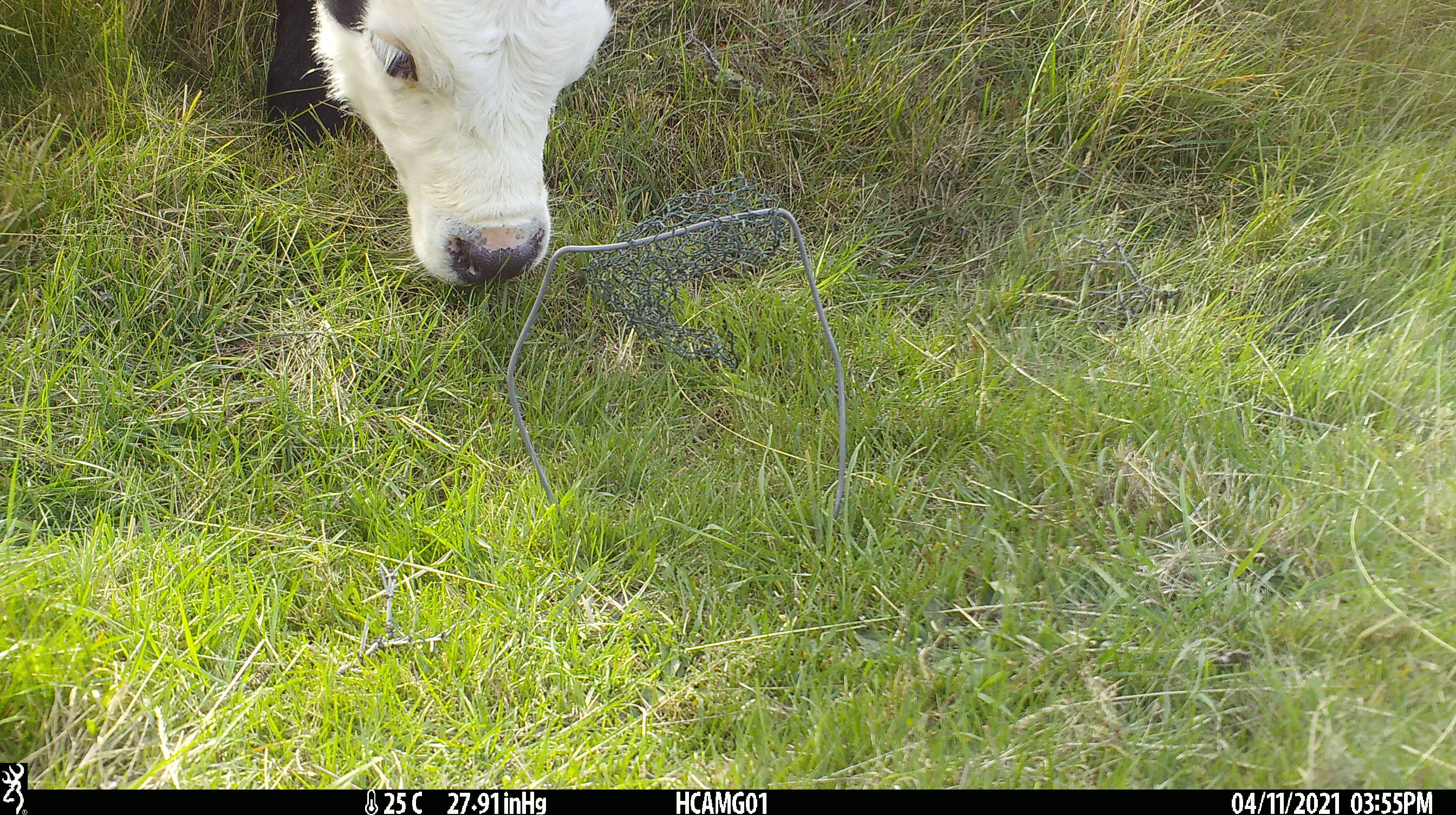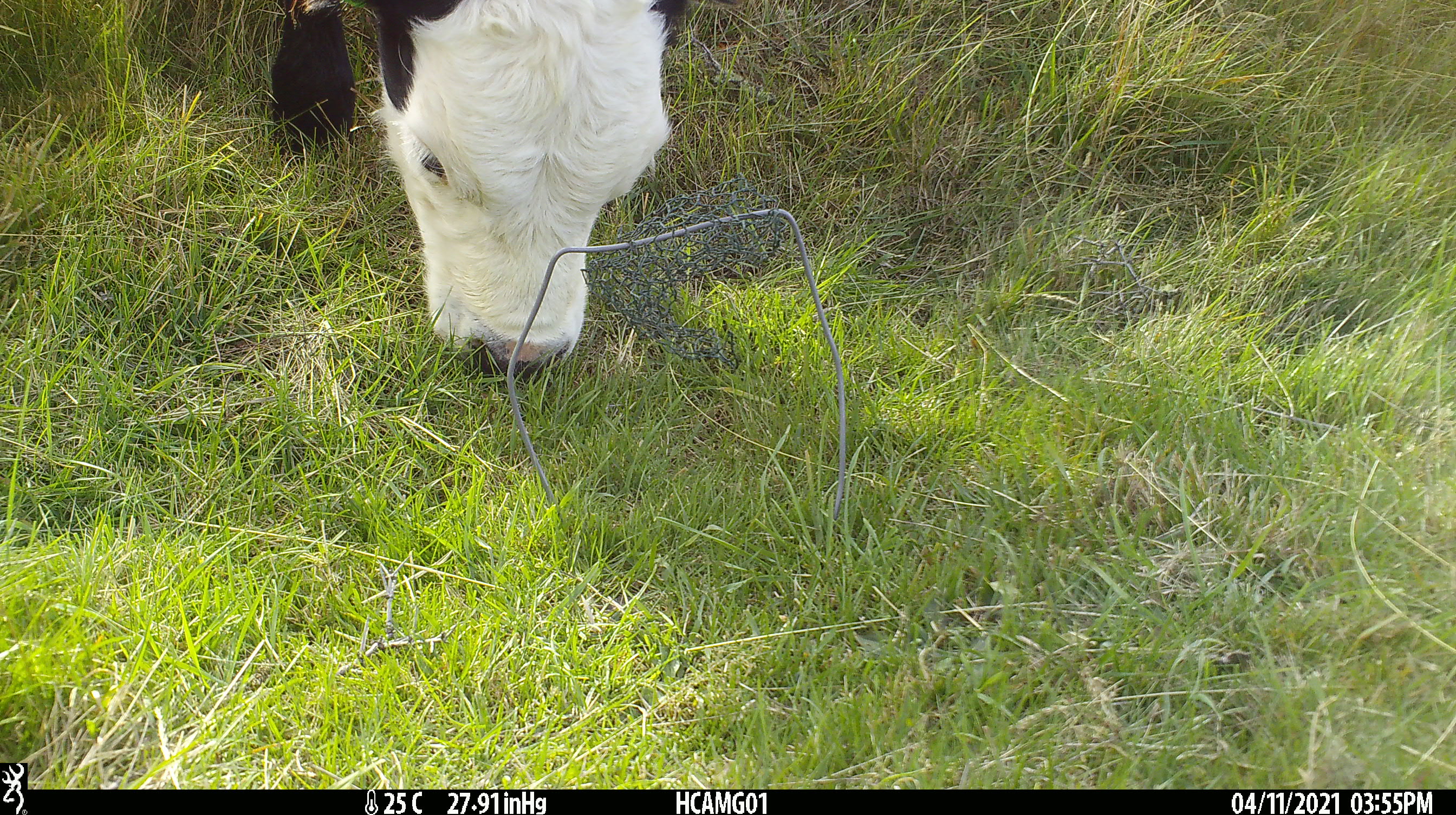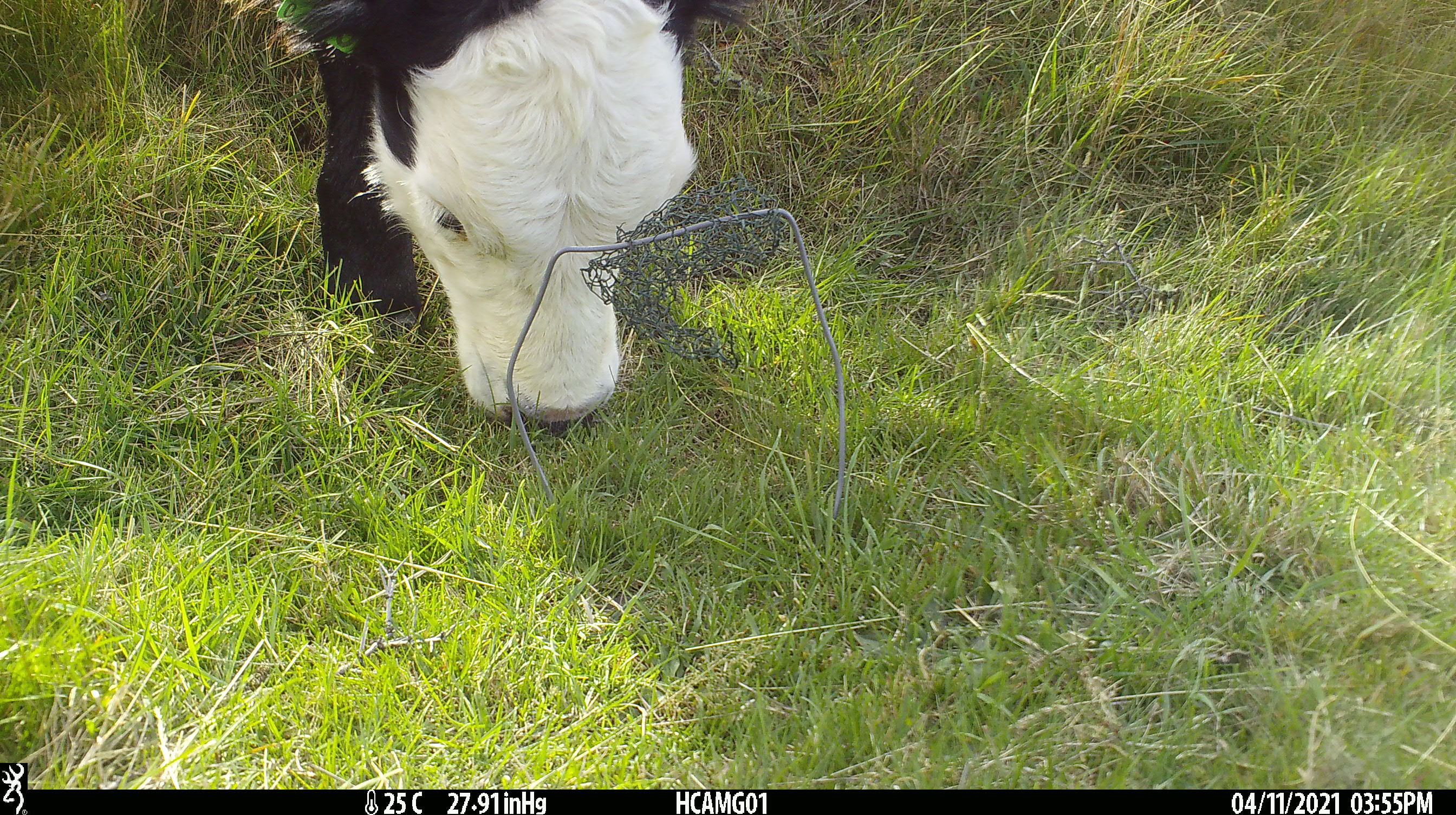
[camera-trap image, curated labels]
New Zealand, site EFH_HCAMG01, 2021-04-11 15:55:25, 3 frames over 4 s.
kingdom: Animalia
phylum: Chordata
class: Mammalia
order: Artiodactyla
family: Bovidae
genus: Bos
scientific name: Bos taurus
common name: domestic cow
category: cow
Cow (domestic cow) (Bos taurus).